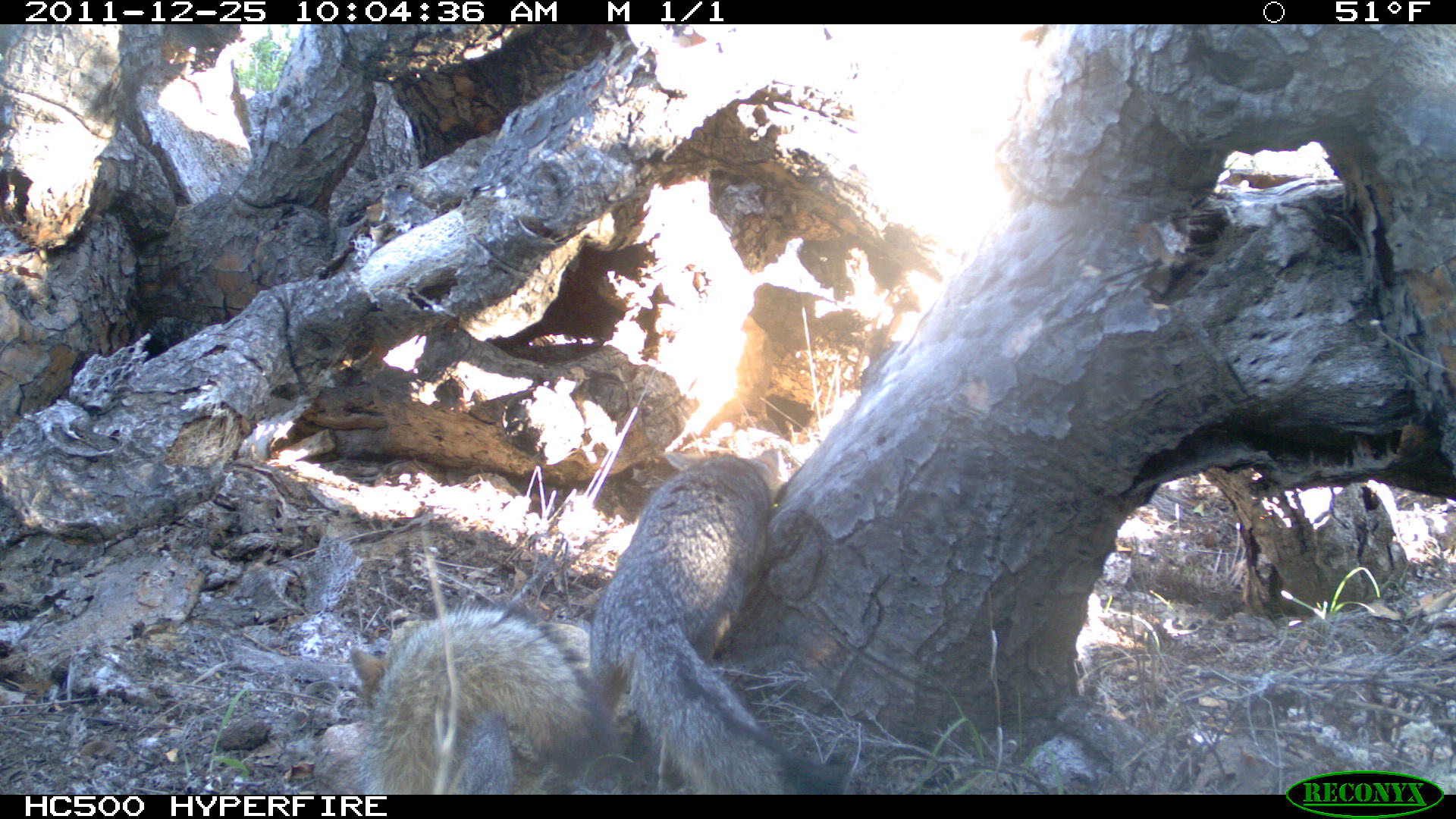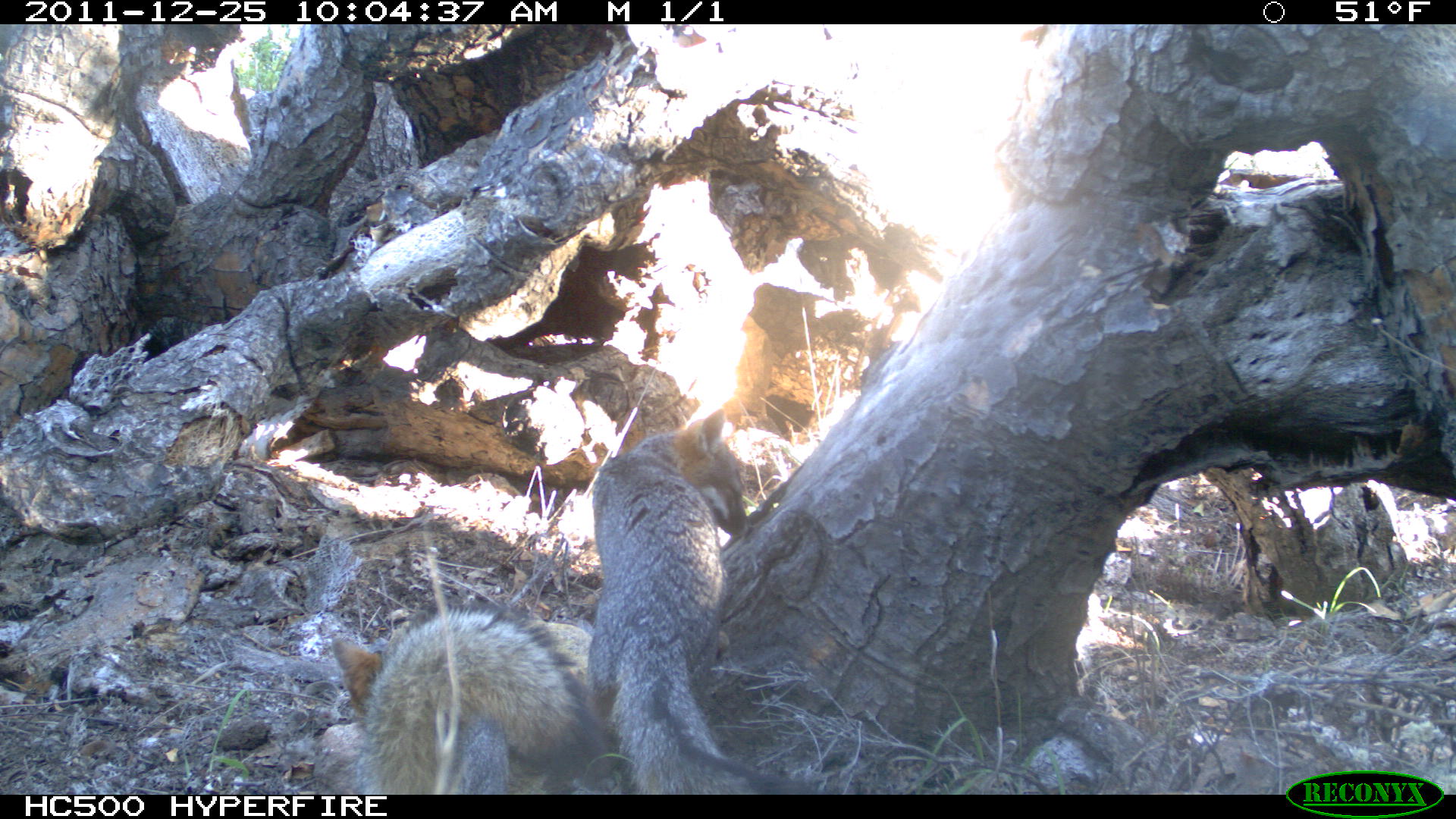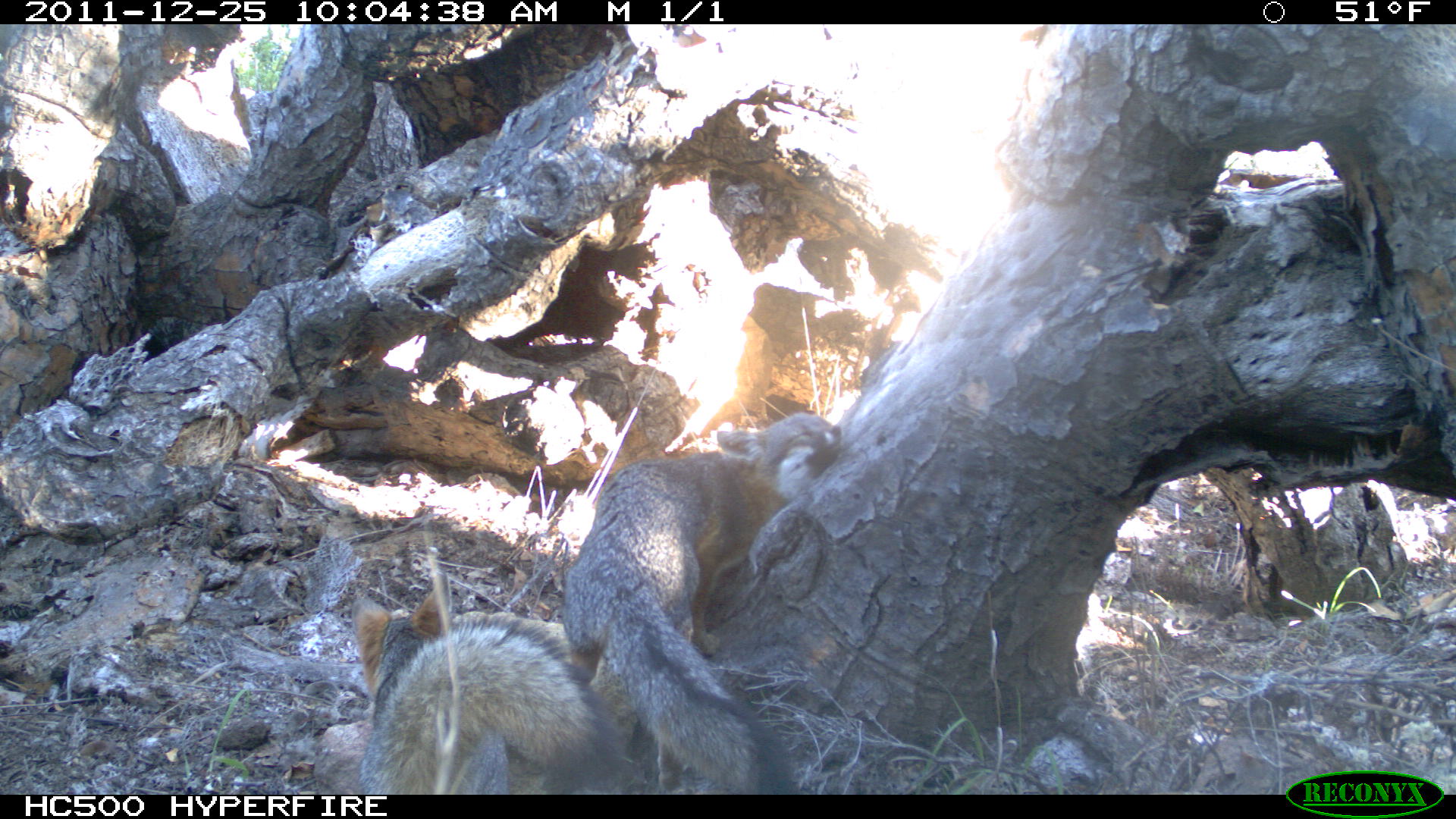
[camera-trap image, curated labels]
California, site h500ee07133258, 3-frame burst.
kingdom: Animalia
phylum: Chordata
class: Mammalia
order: Carnivora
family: Canidae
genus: Urocyon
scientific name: Urocyon littoralis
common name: island fox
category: fox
Fox (island fox) (Urocyon littoralis).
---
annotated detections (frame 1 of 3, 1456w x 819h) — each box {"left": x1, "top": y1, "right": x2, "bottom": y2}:
fox: {"left": 589, "top": 447, "right": 852, "bottom": 793}; {"left": 348, "top": 598, "right": 625, "bottom": 795}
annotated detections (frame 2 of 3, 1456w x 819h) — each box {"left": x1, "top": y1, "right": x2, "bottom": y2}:
fox: {"left": 588, "top": 410, "right": 815, "bottom": 795}; {"left": 331, "top": 602, "right": 607, "bottom": 795}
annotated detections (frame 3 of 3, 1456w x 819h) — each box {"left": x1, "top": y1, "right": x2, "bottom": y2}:
fox: {"left": 563, "top": 412, "right": 841, "bottom": 794}; {"left": 352, "top": 574, "right": 617, "bottom": 794}